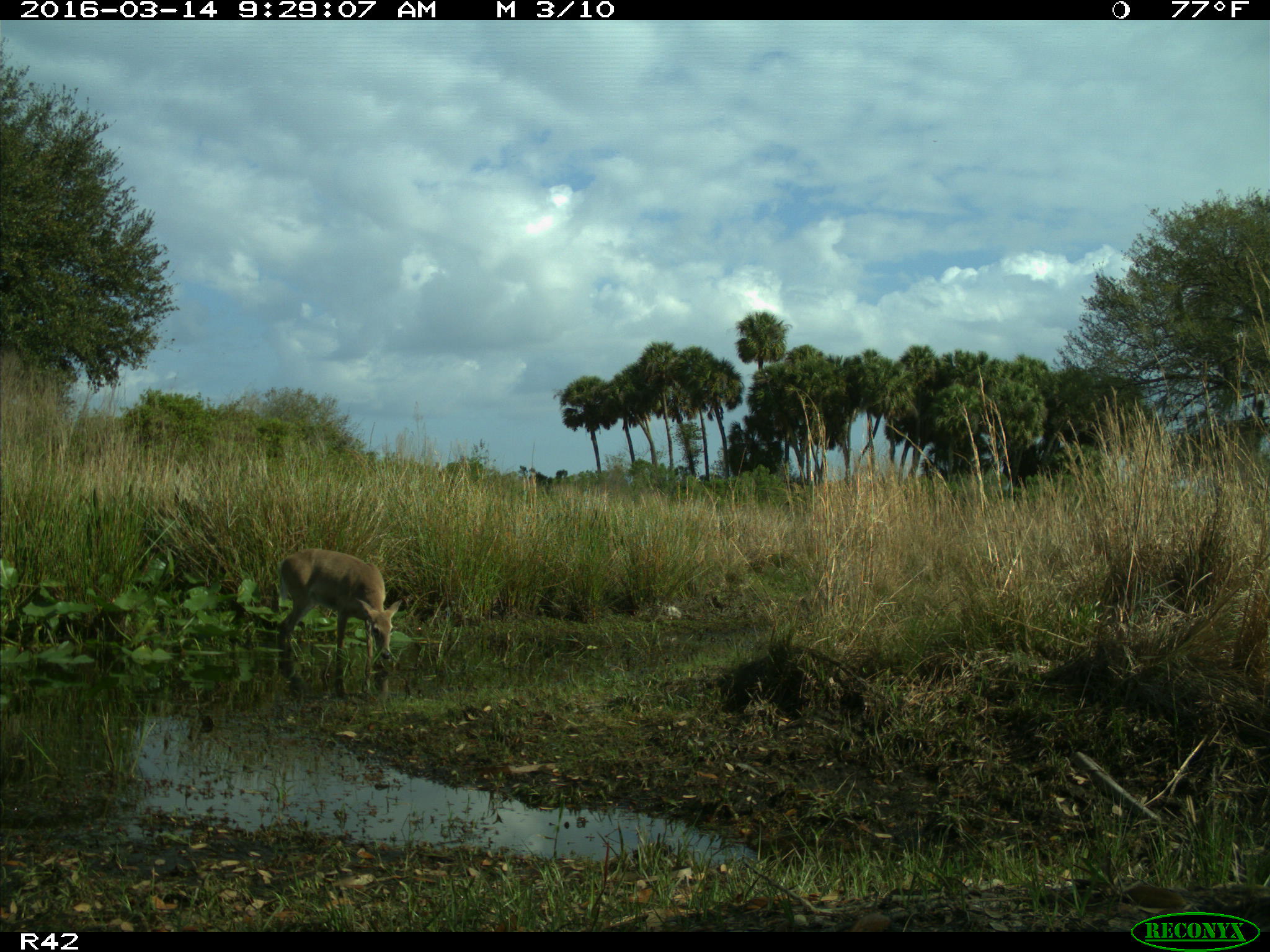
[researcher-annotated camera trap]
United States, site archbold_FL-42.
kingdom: Animalia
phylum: Chordata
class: Mammalia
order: Artiodactyla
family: Cervidae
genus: Odocoileus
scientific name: Odocoileus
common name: deer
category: unidentified deer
Unidentified deer (deer) (Odocoileus).